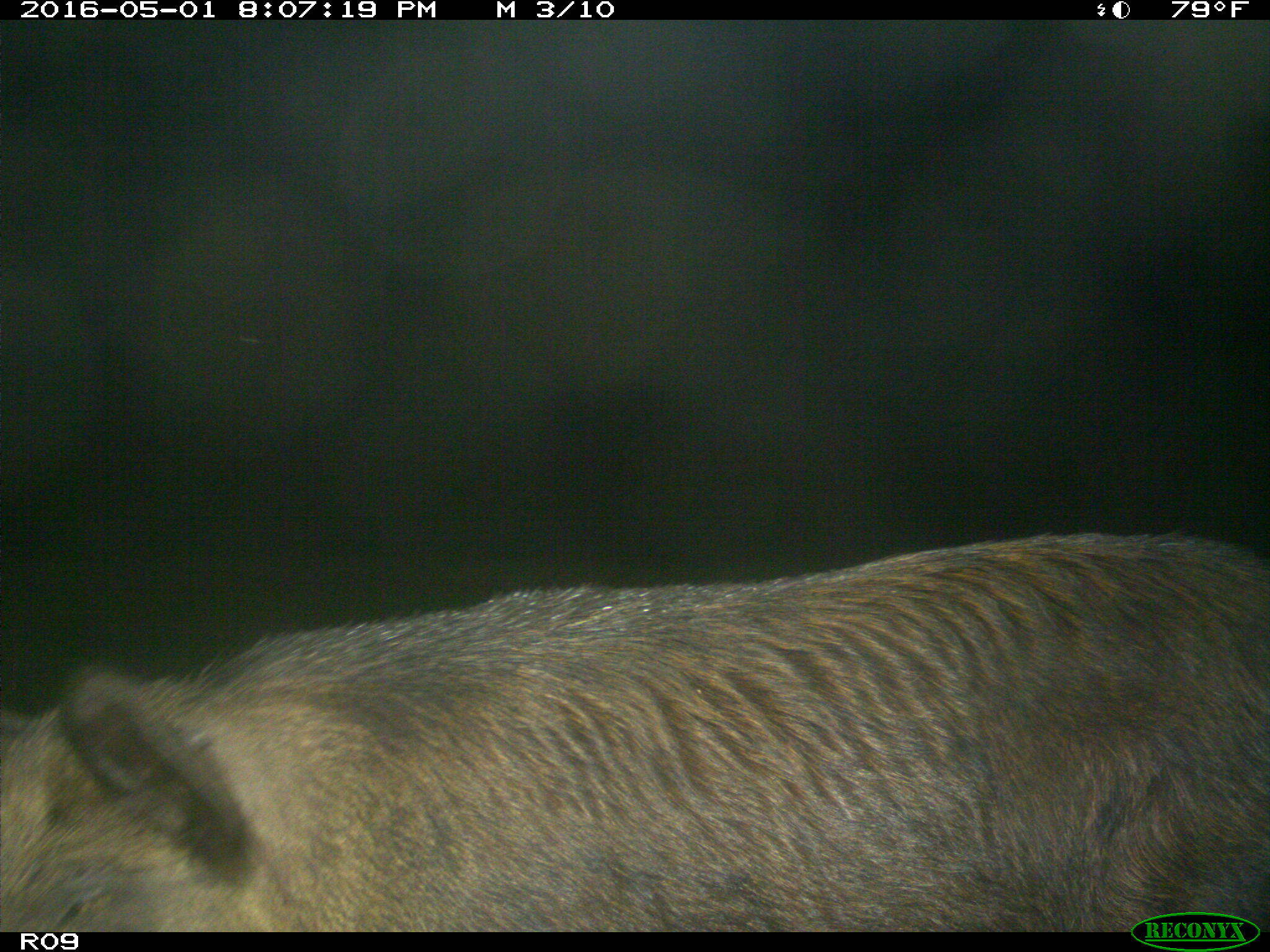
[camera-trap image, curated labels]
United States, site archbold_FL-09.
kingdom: Animalia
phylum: Chordata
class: Mammalia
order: Artiodactyla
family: Suidae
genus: Sus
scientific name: Sus scrofa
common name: wild boar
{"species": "Sus scrofa (wild boar)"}